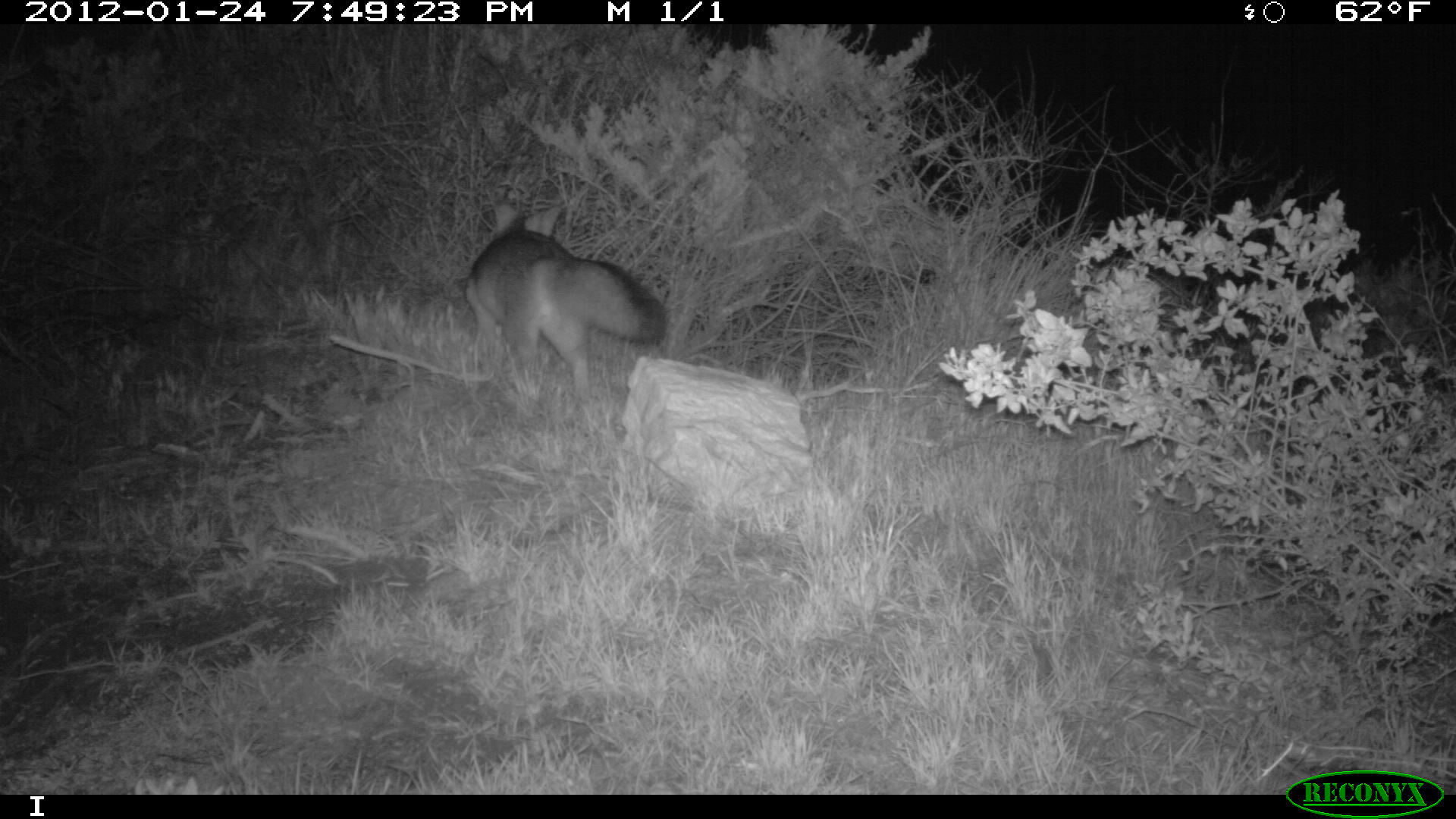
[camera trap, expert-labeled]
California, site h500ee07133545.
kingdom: Animalia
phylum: Chordata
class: Mammalia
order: Carnivora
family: Canidae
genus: Urocyon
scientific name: Urocyon littoralis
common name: island fox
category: fox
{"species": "fox (island fox) (Urocyon littoralis)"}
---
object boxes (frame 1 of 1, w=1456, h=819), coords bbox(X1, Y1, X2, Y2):
fox: bbox(463, 228, 667, 399)